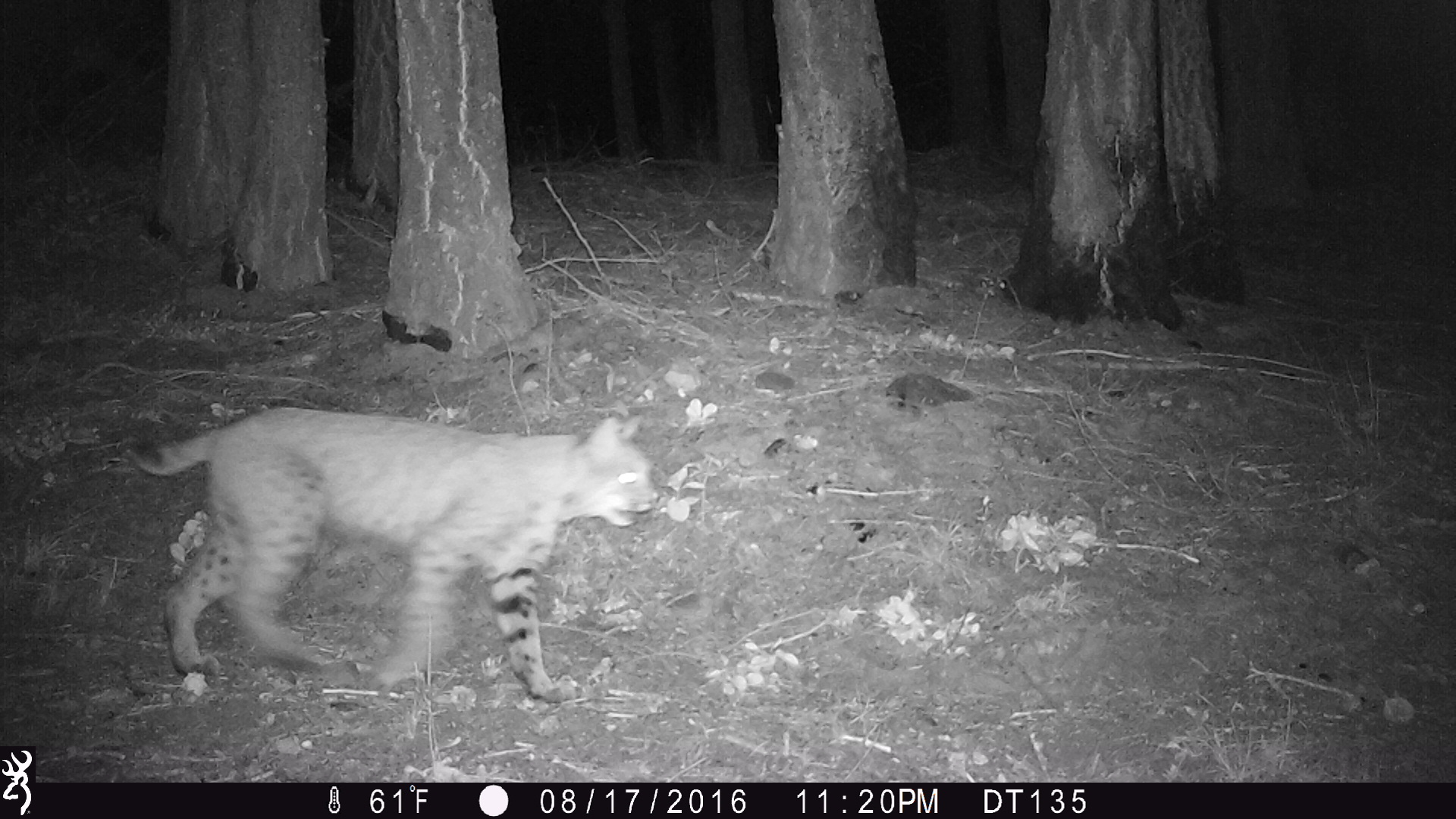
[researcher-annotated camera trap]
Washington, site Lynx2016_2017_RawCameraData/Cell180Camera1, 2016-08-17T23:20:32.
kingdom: Animalia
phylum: Chordata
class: Mammalia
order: Carnivora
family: Felidae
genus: Lynx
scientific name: Lynx rufus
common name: bobcat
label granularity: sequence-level